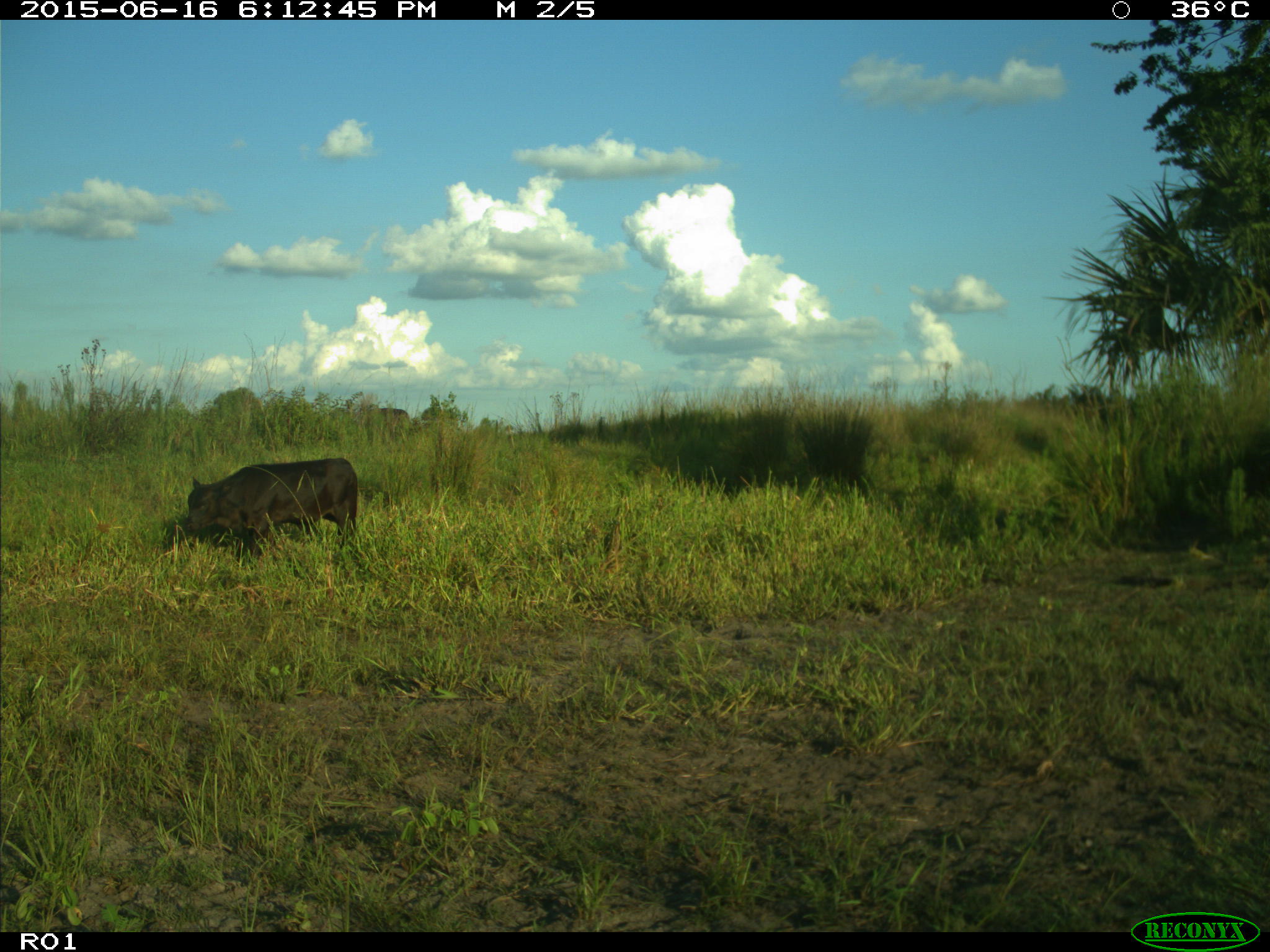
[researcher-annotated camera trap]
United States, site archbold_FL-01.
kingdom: Animalia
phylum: Chordata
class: Mammalia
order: Artiodactyla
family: Bovidae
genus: Bos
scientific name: Bos taurus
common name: domestic cow